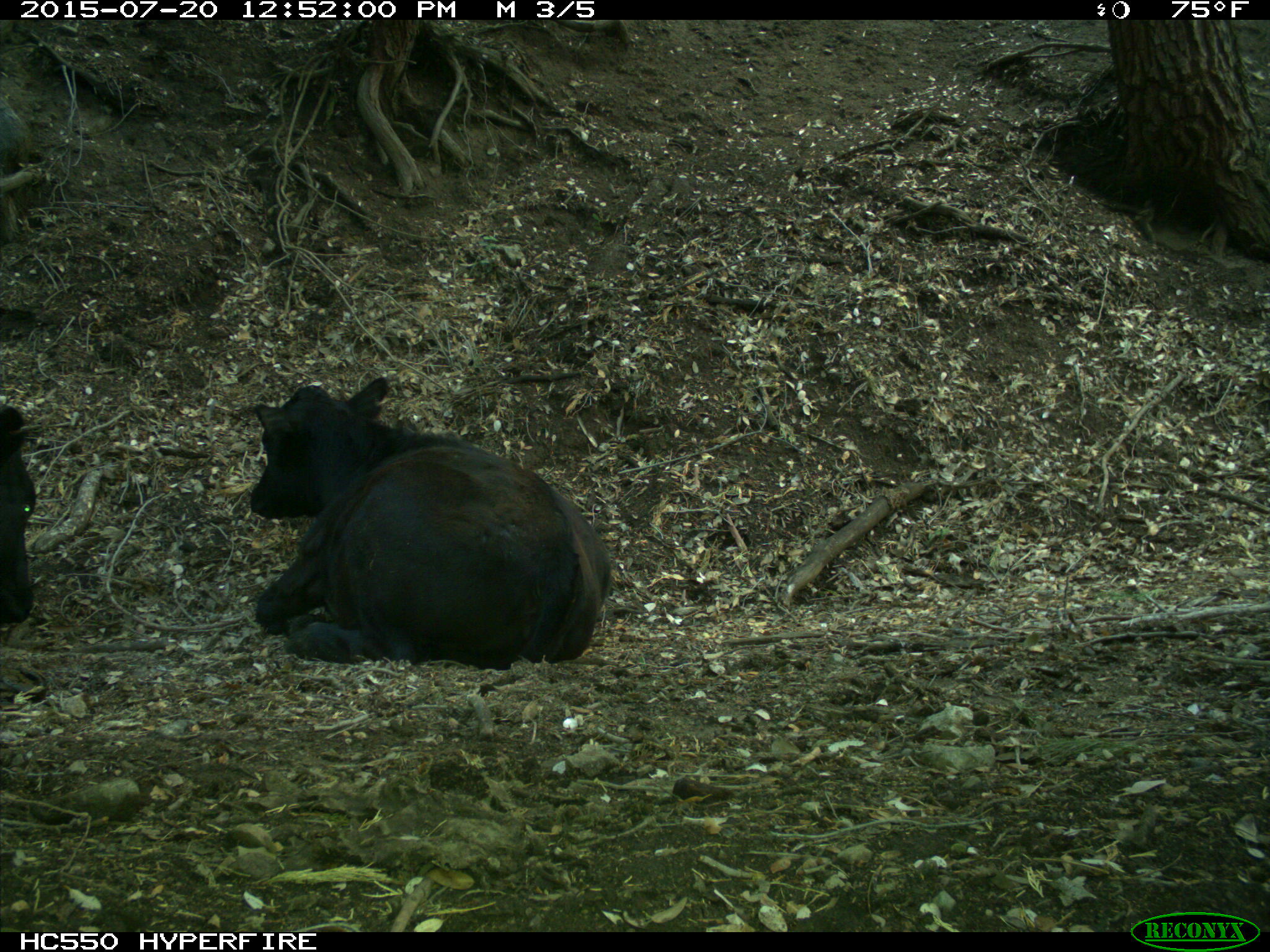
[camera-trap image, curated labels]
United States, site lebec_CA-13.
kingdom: Animalia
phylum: Chordata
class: Mammalia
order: Artiodactyla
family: Bovidae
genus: Bos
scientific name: Bos taurus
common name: domestic cow